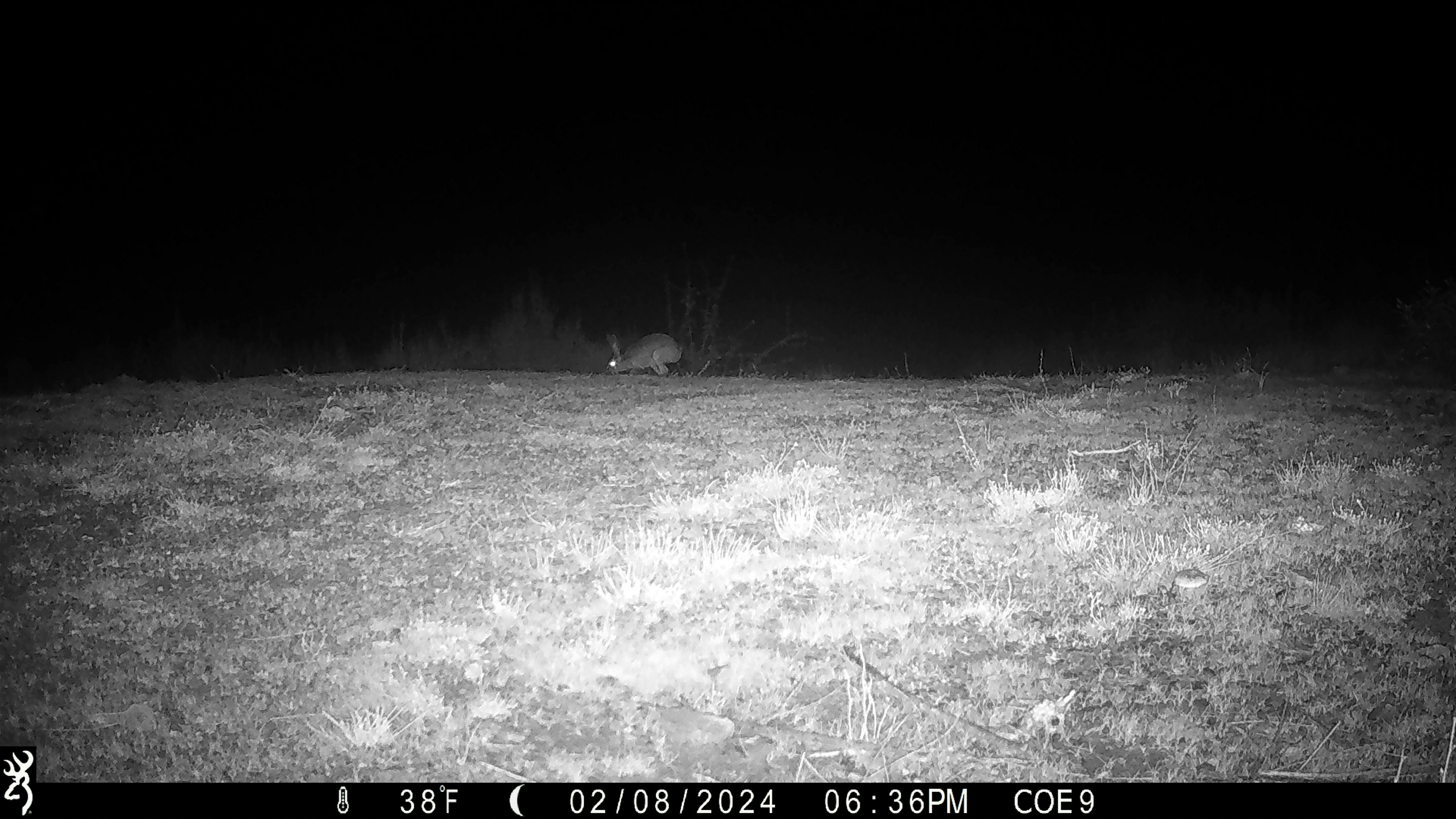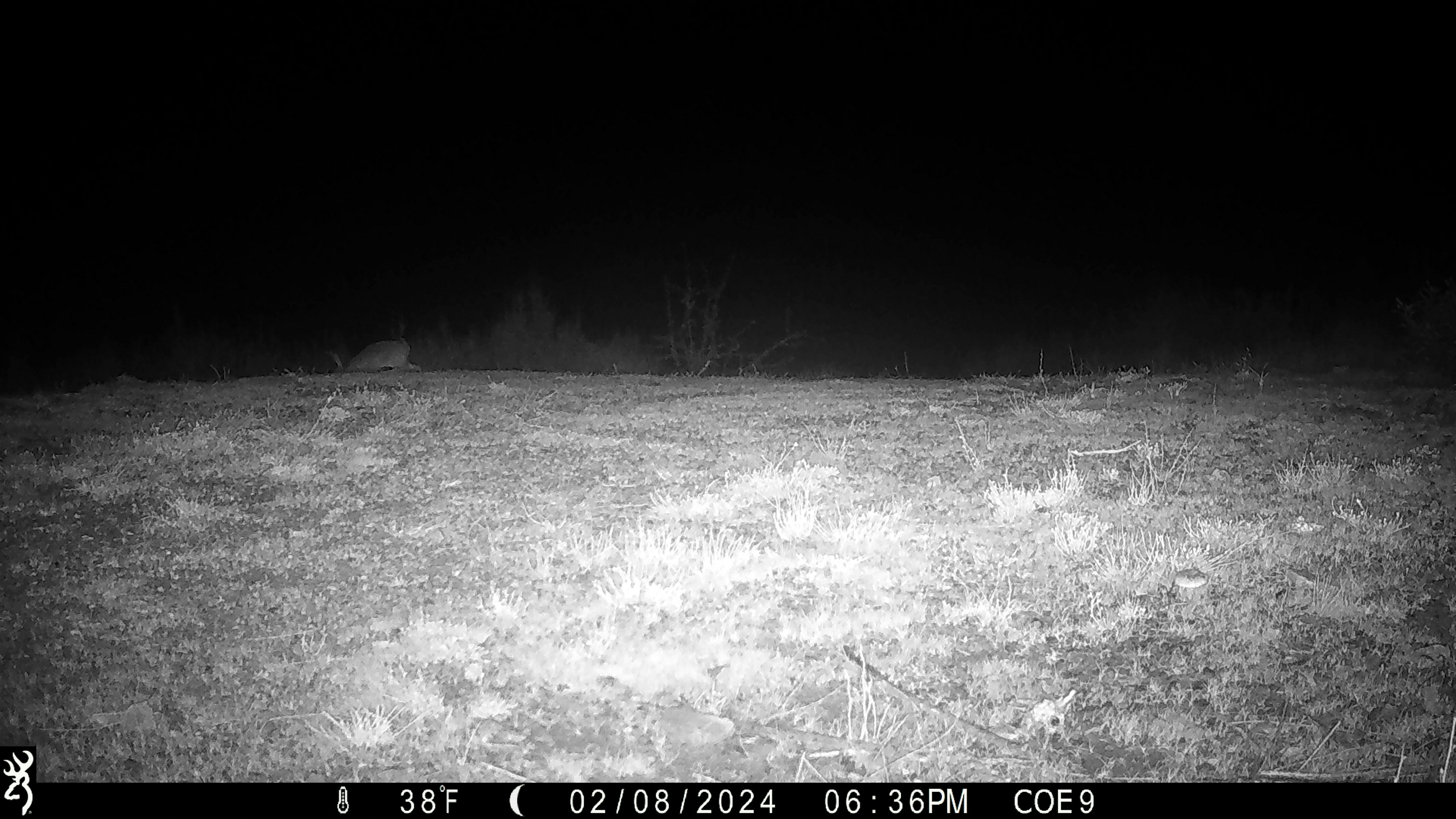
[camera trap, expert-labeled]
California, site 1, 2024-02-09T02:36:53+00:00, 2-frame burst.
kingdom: Animalia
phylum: Chordata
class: Mammalia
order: Lagomorpha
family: Leporidae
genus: Lepus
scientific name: Lepus californicus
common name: black-tailed jackrabbit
Black-tailed jackrabbit (Lepus californicus).